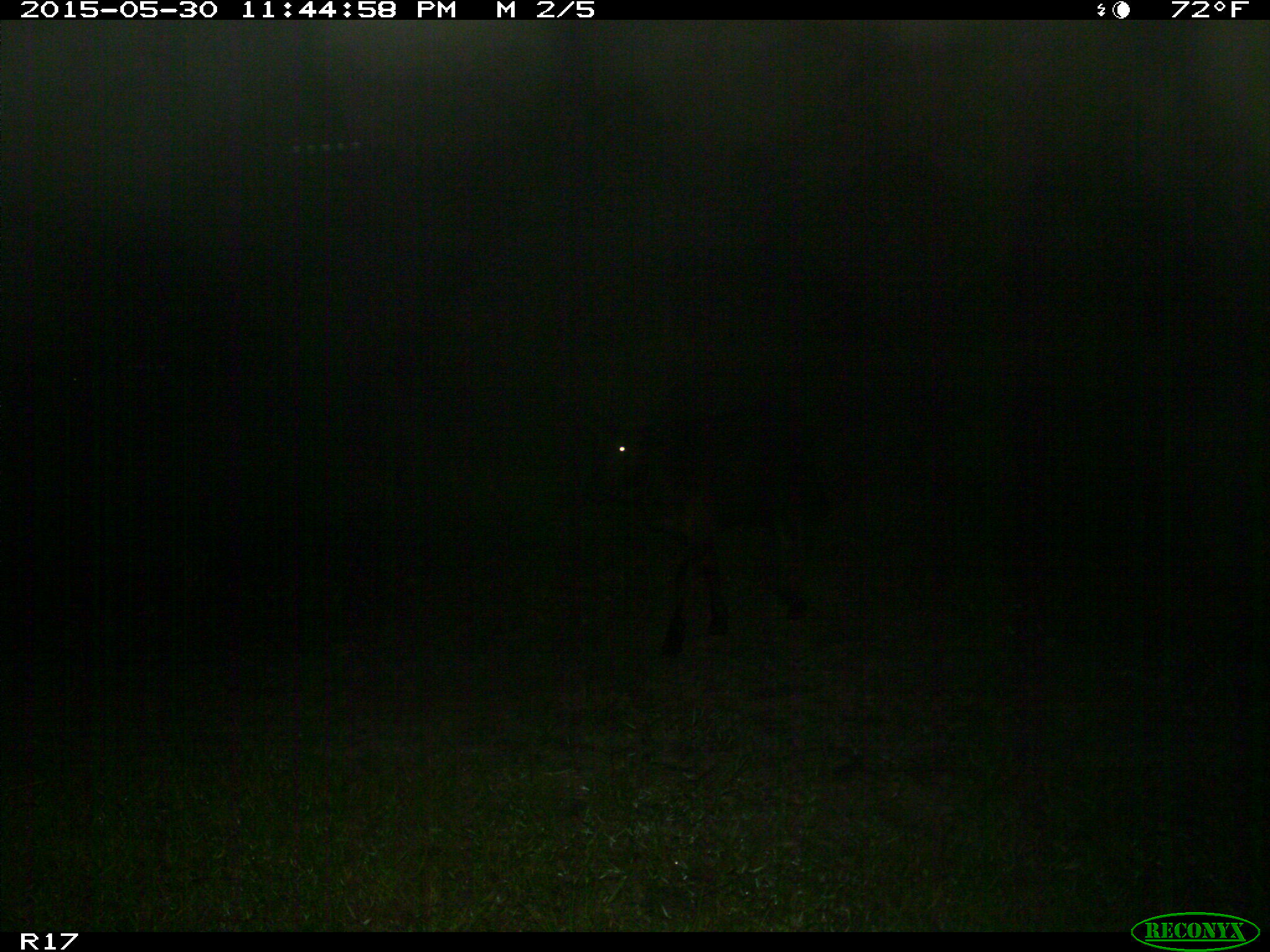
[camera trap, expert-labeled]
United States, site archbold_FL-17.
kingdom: Animalia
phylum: Chordata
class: Mammalia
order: Artiodactyla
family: Bovidae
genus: Bos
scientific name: Bos taurus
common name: domestic cow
Bos taurus (domestic cow).